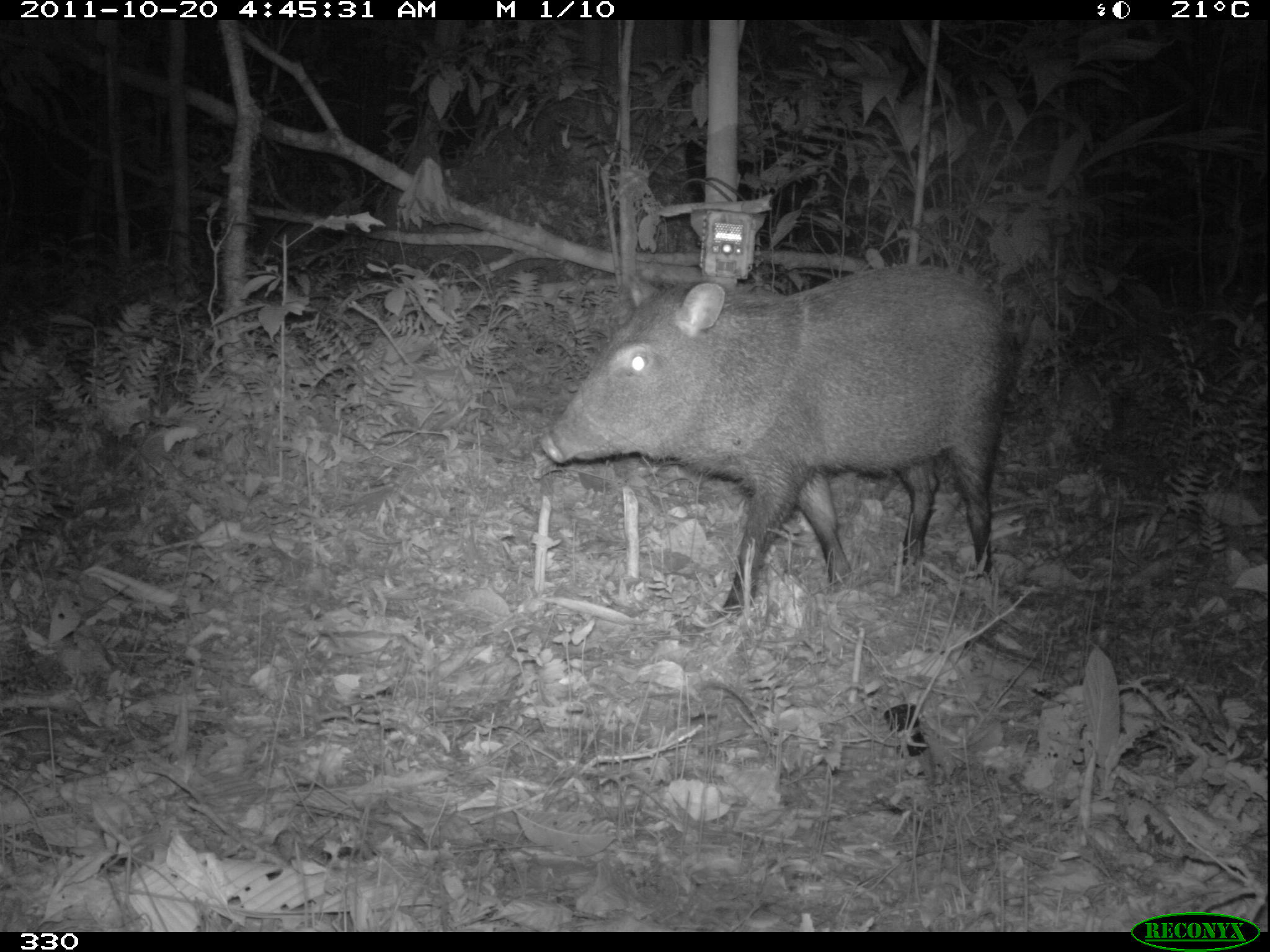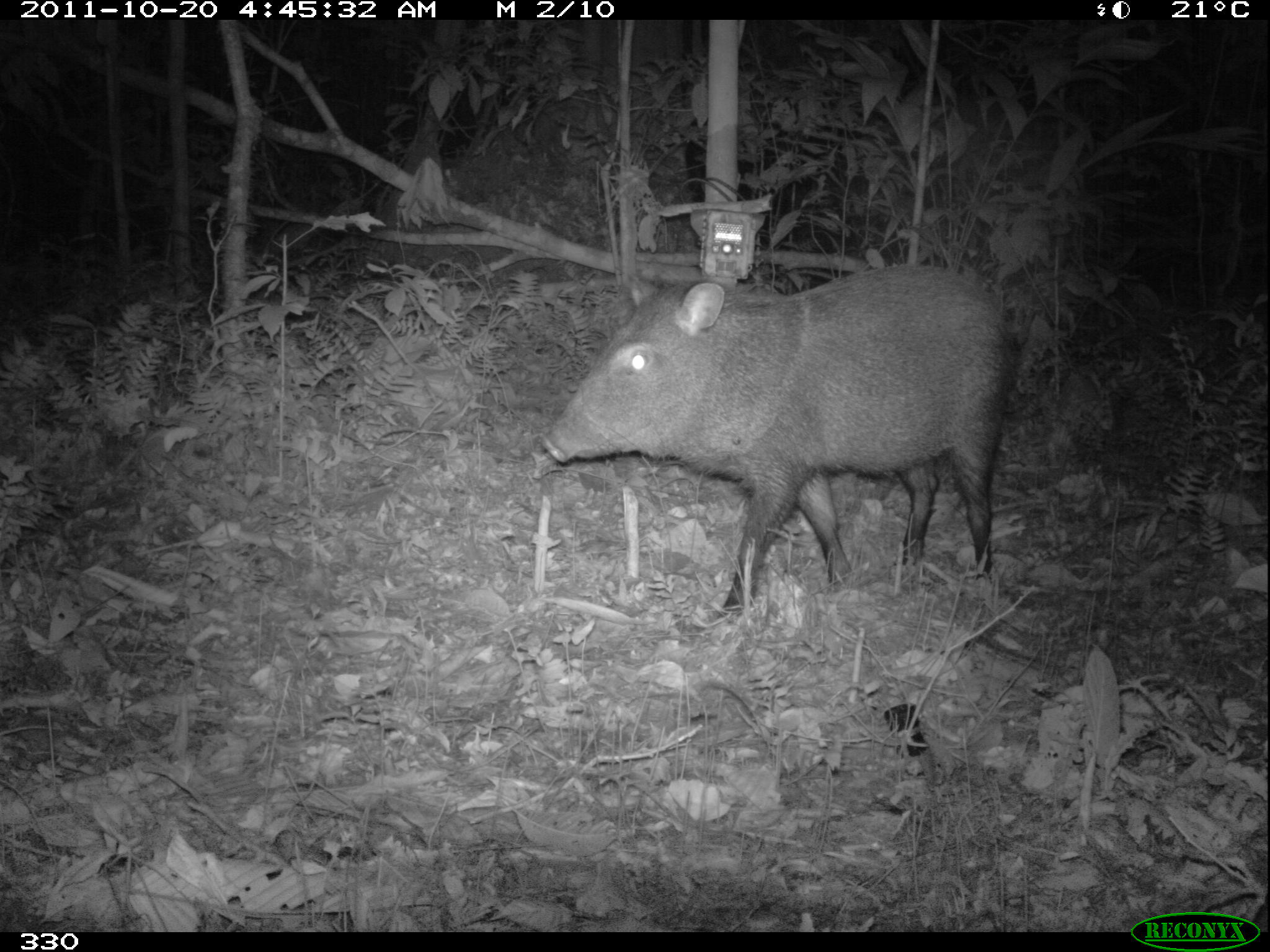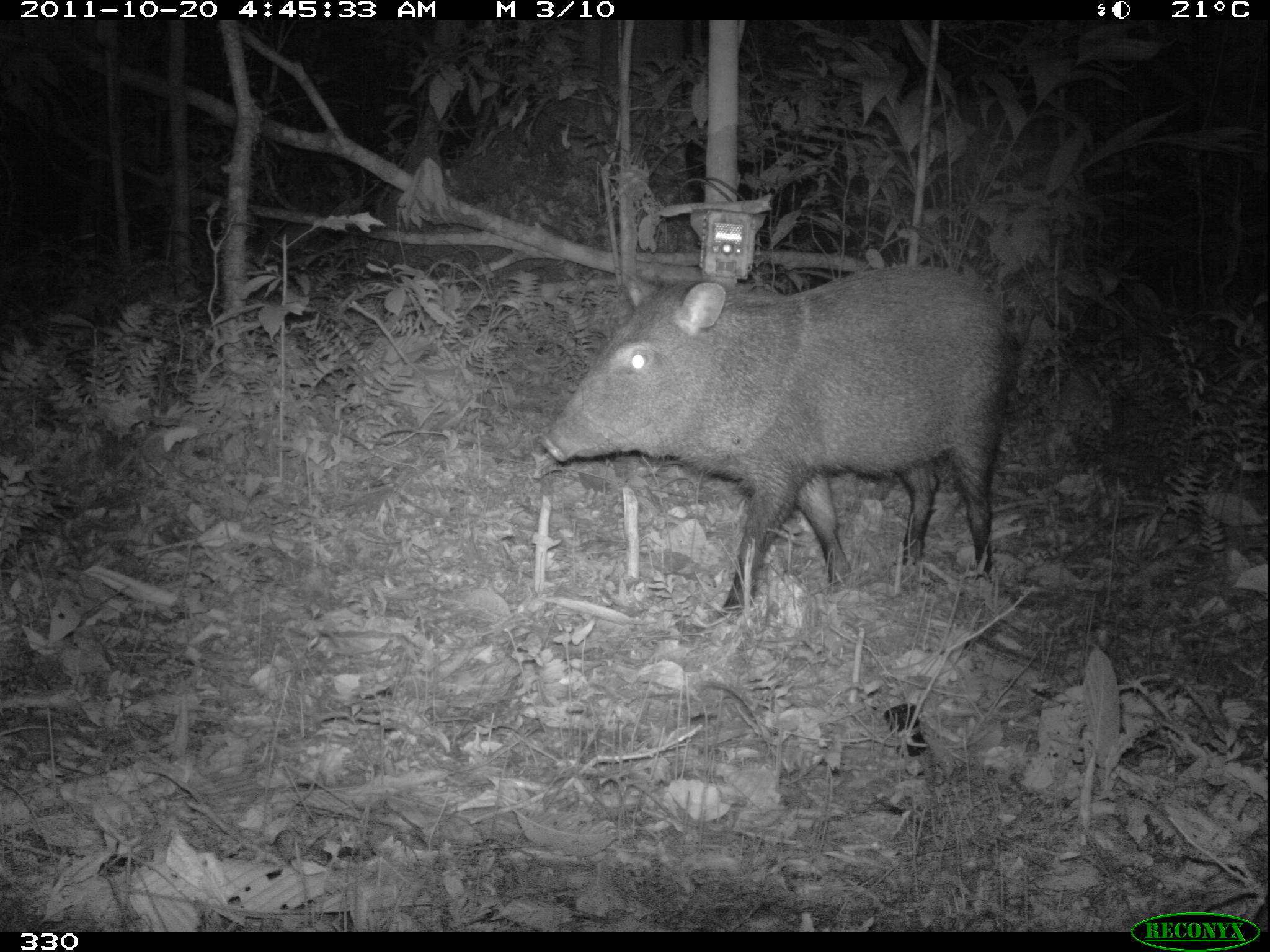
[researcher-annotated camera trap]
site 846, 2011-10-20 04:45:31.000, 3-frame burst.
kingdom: Animalia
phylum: Chordata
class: Mammalia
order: Artiodactyla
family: Tayassuidae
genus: Pecari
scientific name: Pecari tajacu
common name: collared peccary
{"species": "Pecari tajacu (collared peccary)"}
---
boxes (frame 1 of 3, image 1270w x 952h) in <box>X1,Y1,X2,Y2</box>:
pecari tajacu: <box>537,260,1014,620</box>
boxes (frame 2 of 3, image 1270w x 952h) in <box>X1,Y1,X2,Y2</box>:
pecari tajacu: <box>536,259,1013,618</box>